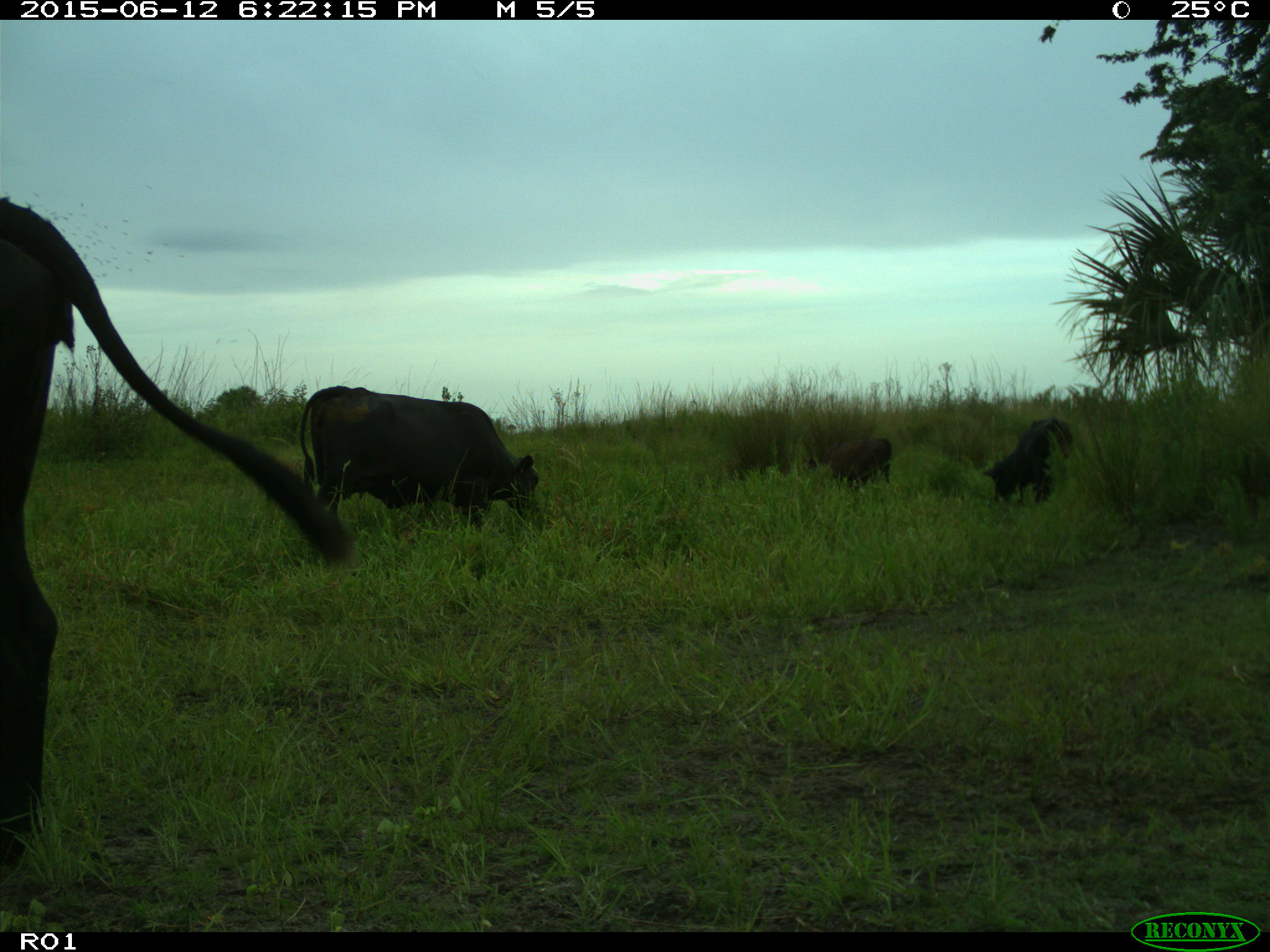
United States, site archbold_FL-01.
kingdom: Animalia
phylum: Chordata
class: Mammalia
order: Artiodactyla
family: Bovidae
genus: Bos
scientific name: Bos taurus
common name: domestic cow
Bos taurus (domestic cow).